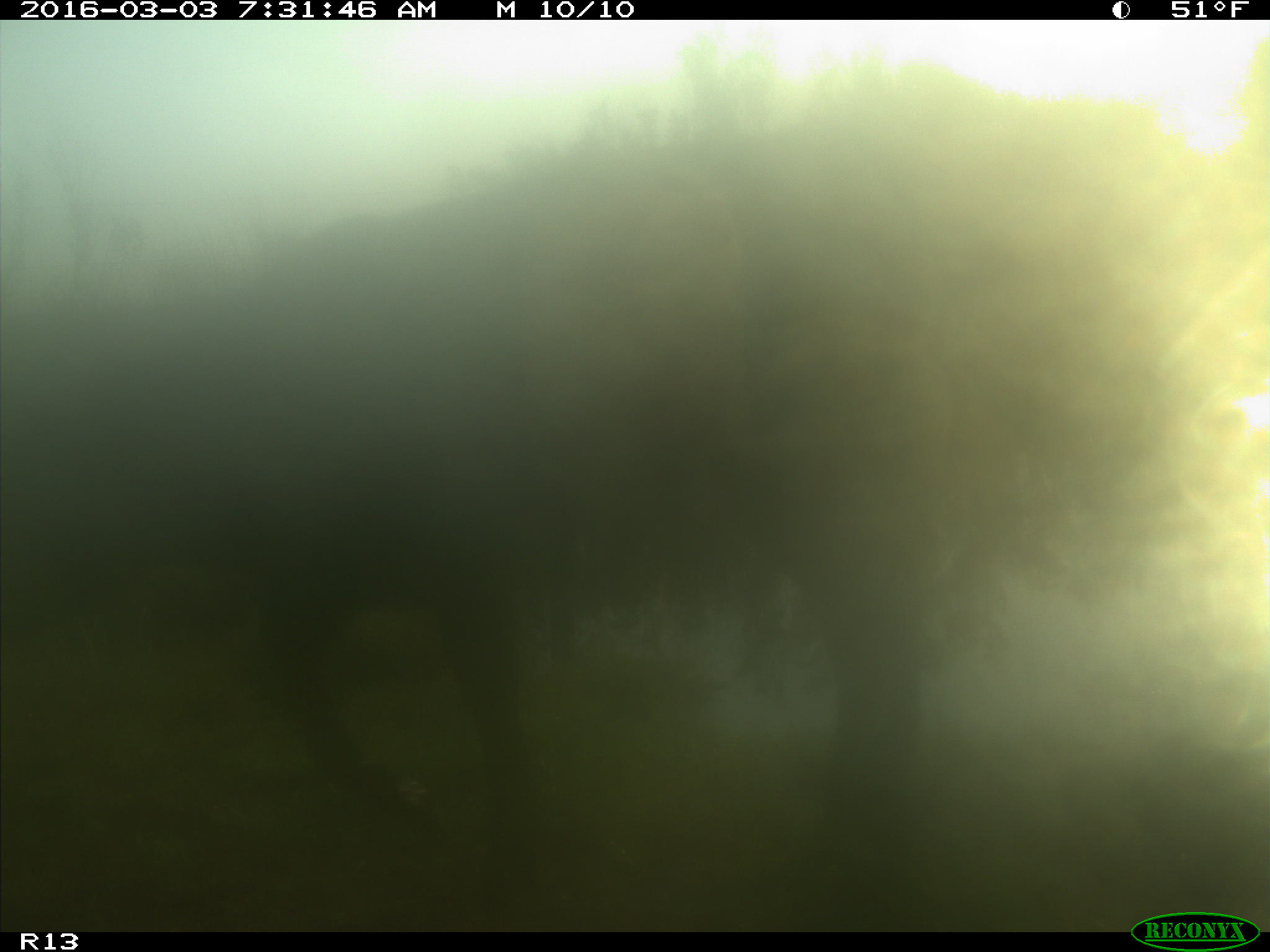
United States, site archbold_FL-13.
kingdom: Animalia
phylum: Chordata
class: Mammalia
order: Artiodactyla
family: Bovidae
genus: Bos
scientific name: Bos taurus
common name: domestic cow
Bos taurus (domestic cow).